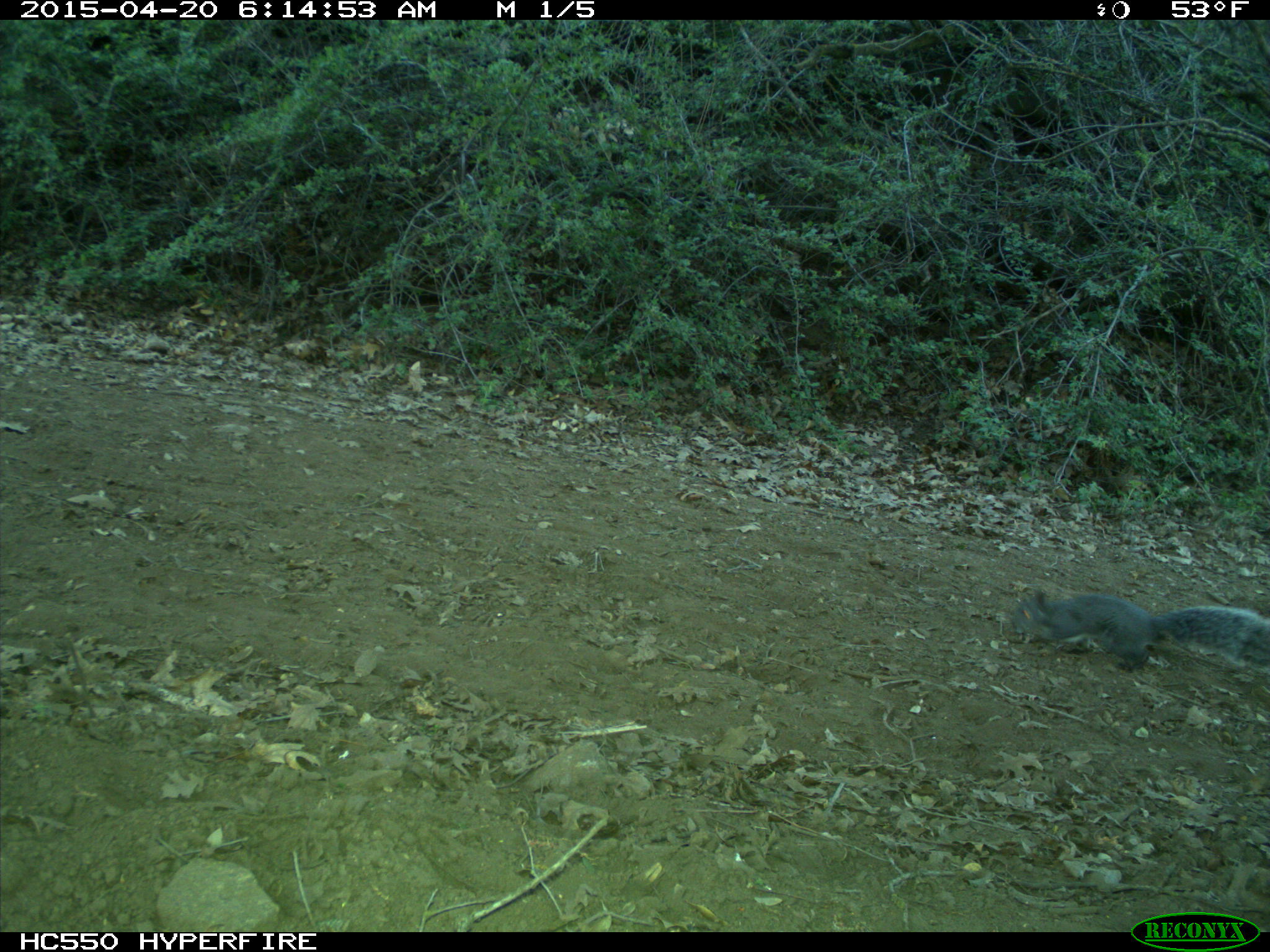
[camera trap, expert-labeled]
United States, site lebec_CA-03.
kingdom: Animalia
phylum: Chordata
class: Mammalia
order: Rodentia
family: Sciuridae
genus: Sciurus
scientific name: Sciurus carolinensis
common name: eastern gray squirrel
Sciurus carolinensis (eastern gray squirrel).